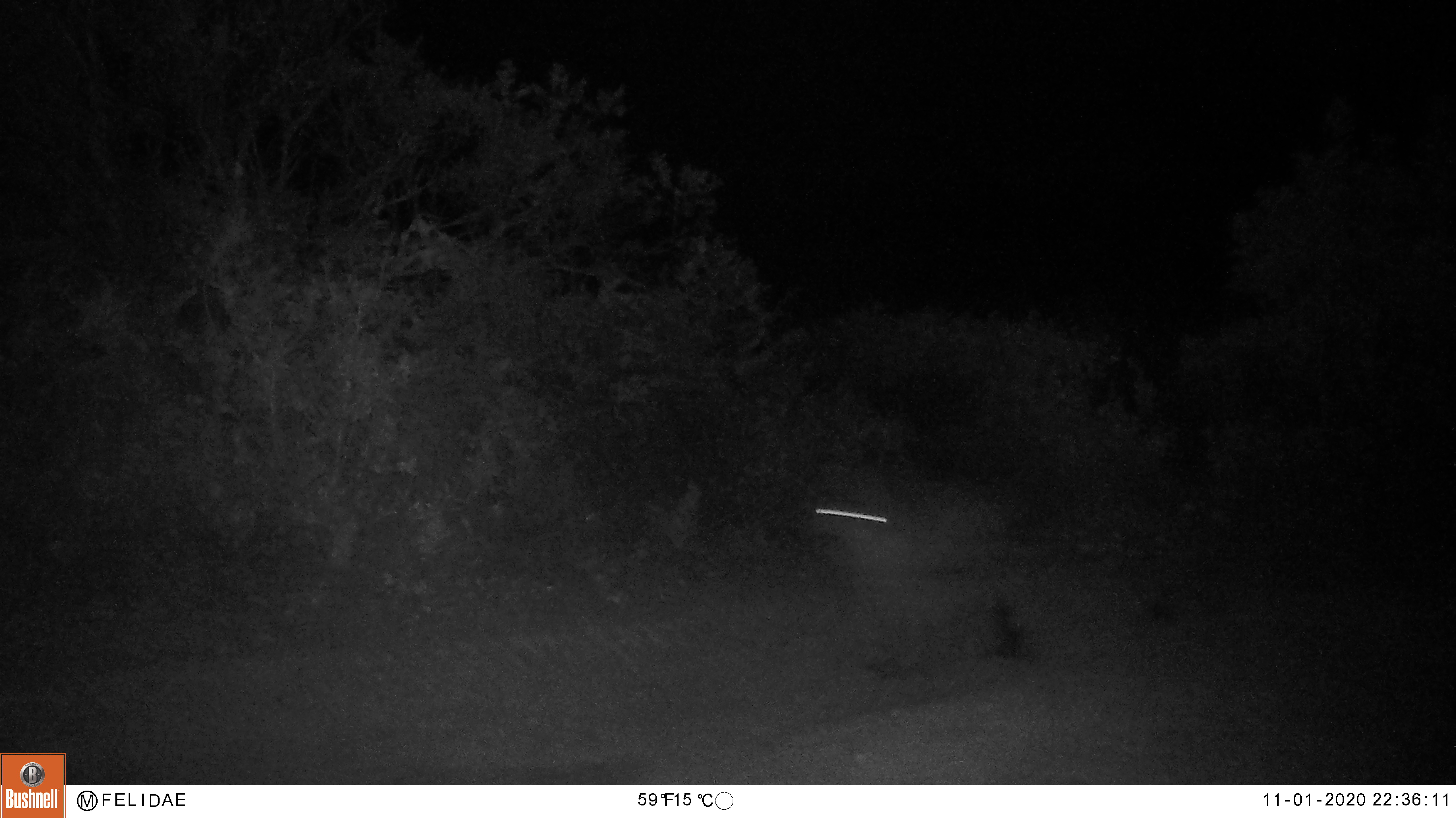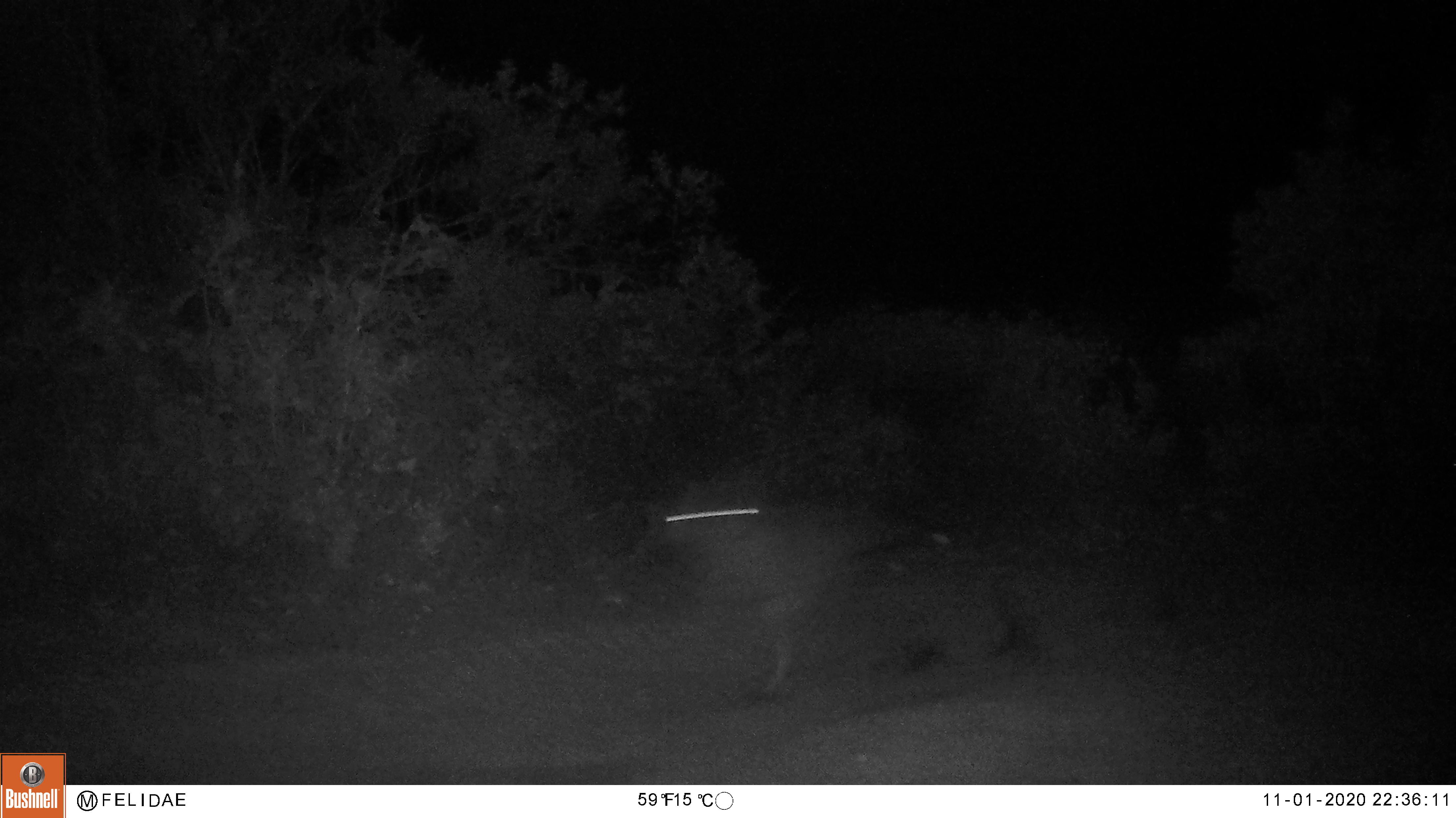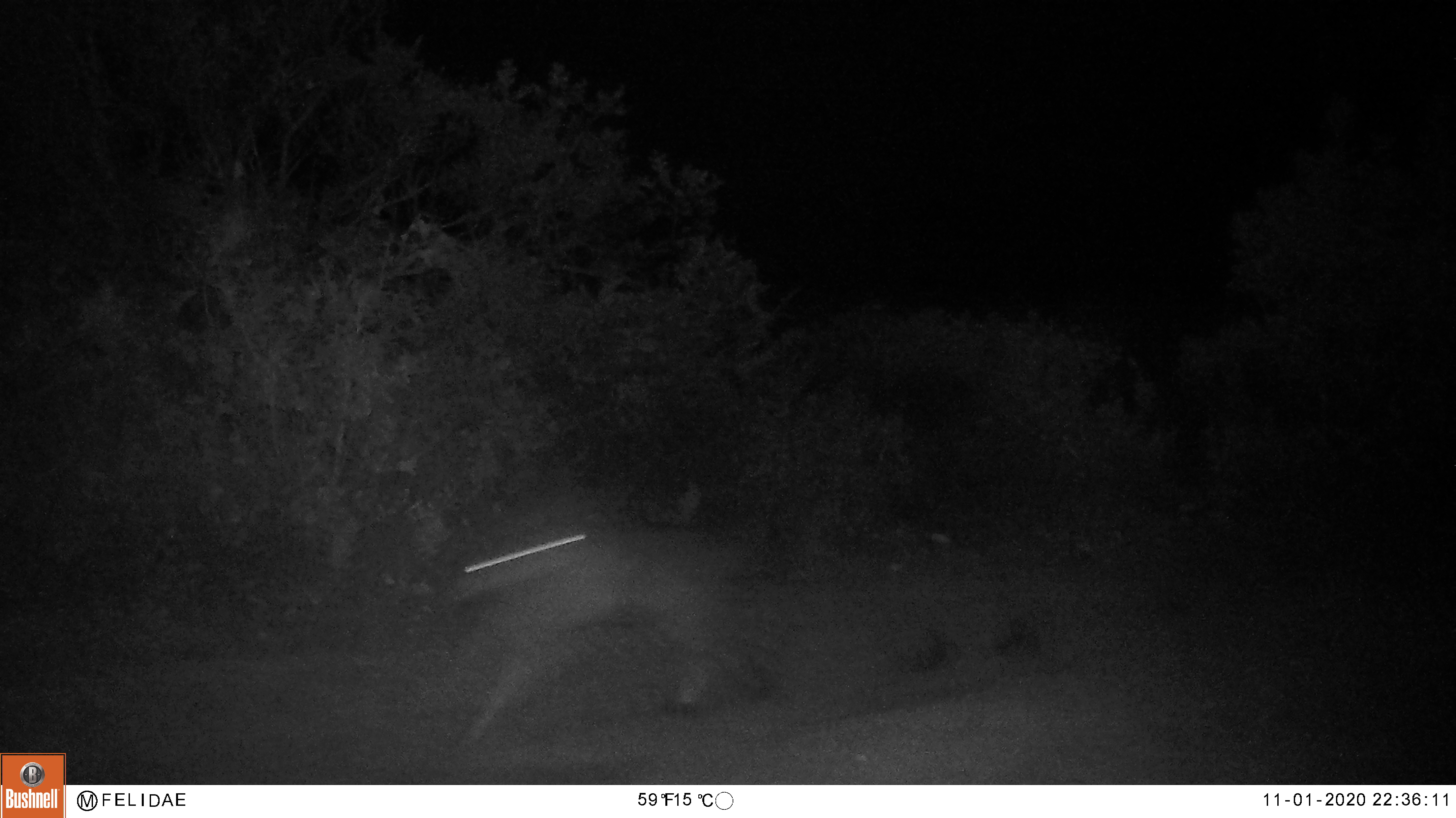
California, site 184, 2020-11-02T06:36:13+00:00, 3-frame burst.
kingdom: Animalia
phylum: Chordata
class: Mammalia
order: Carnivora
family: Canidae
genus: Canis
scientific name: Canis latrans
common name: coyote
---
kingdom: Animalia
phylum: Chordata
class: Mammalia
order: Artiodactyla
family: Cervidae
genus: Odocoileus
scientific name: Odocoileus hemionus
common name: mule deer